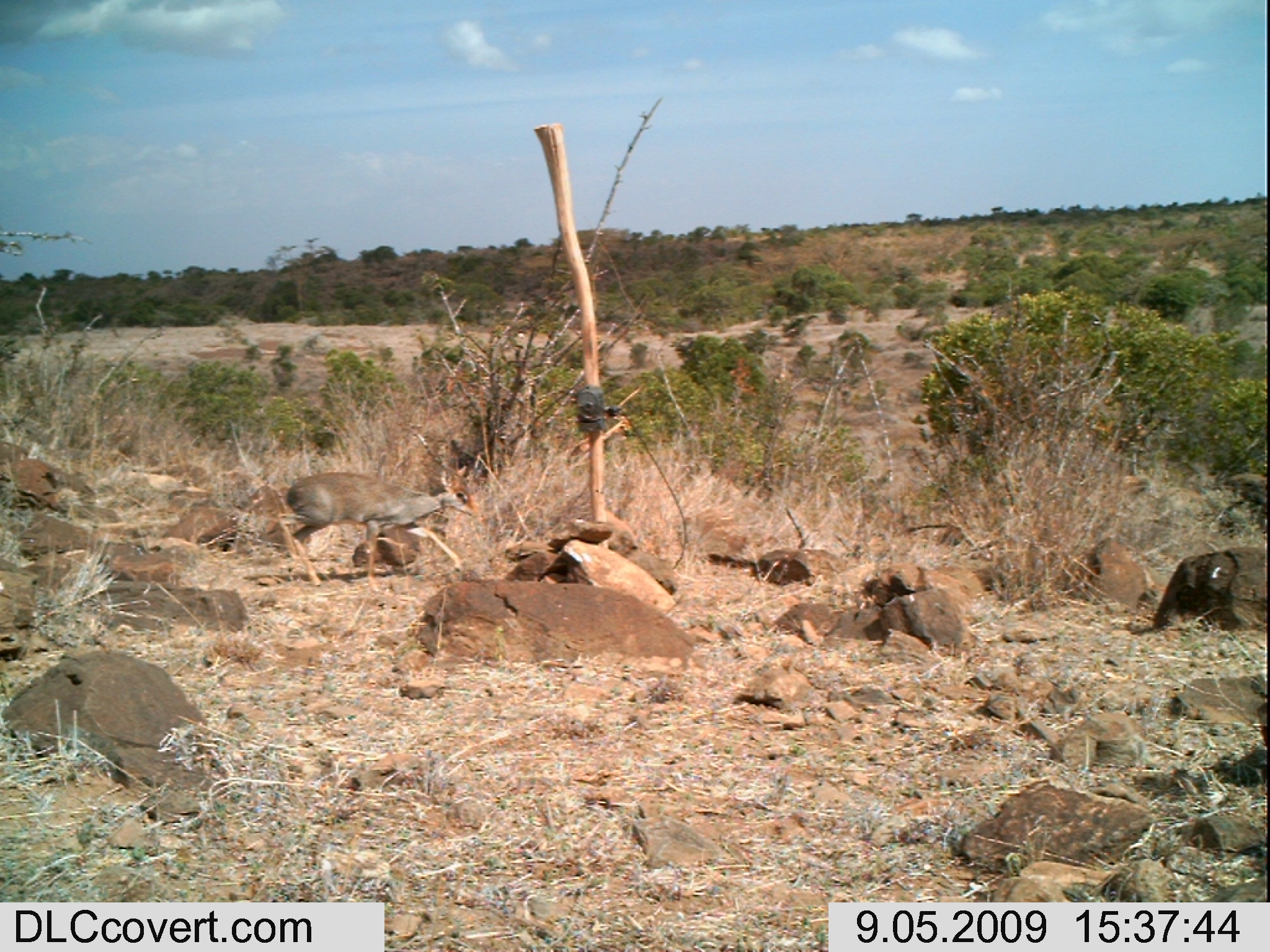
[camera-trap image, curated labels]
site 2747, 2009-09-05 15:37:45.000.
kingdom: Animalia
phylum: Chordata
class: Mammalia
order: Artiodactyla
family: Bovidae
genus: Madoqua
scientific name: Madoqua guentheri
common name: günther's dik-dik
Madoqua guentheri (günther's dik-dik), count 1.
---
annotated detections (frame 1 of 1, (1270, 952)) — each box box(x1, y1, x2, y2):
madoqua guentheri: box(275, 465, 480, 589)